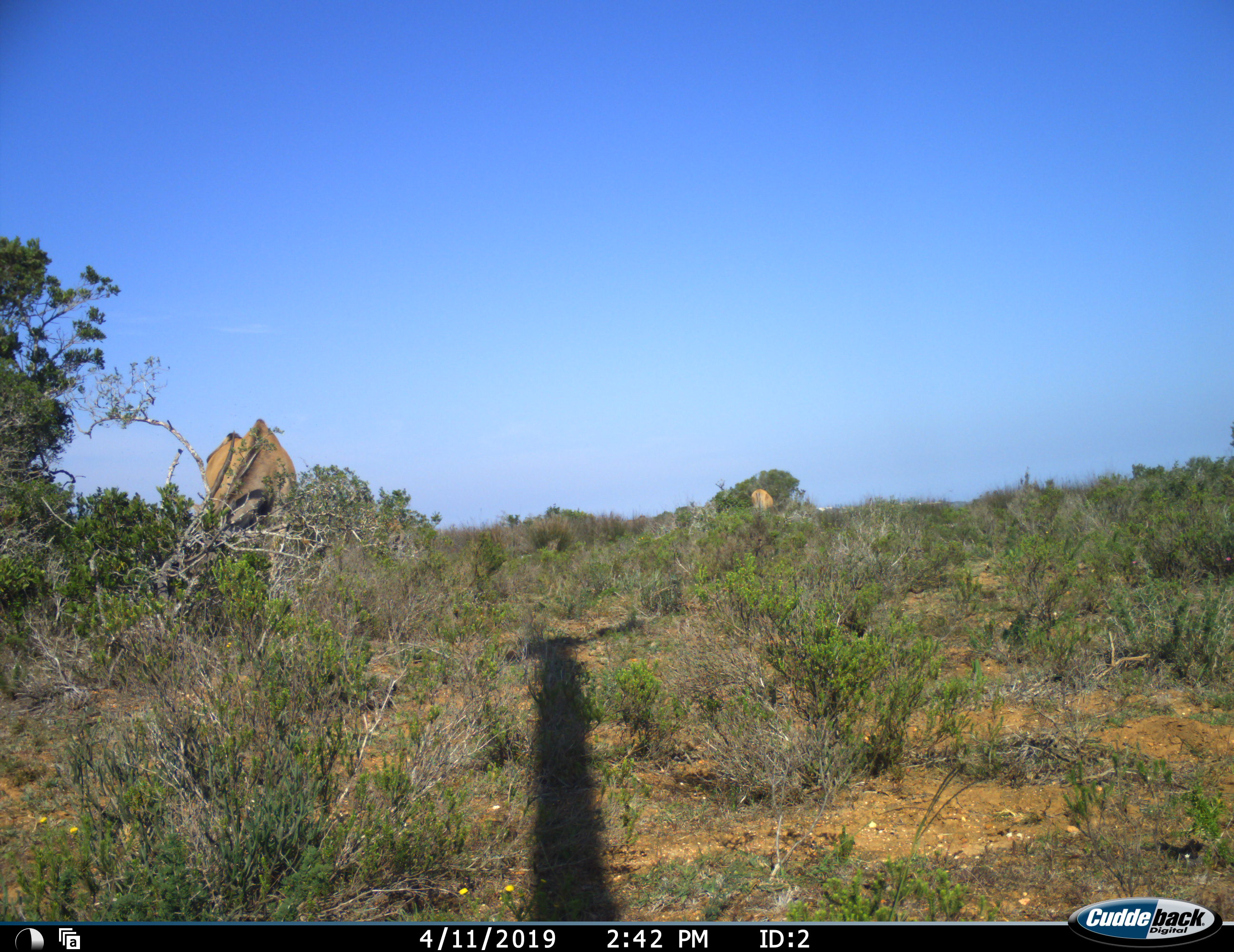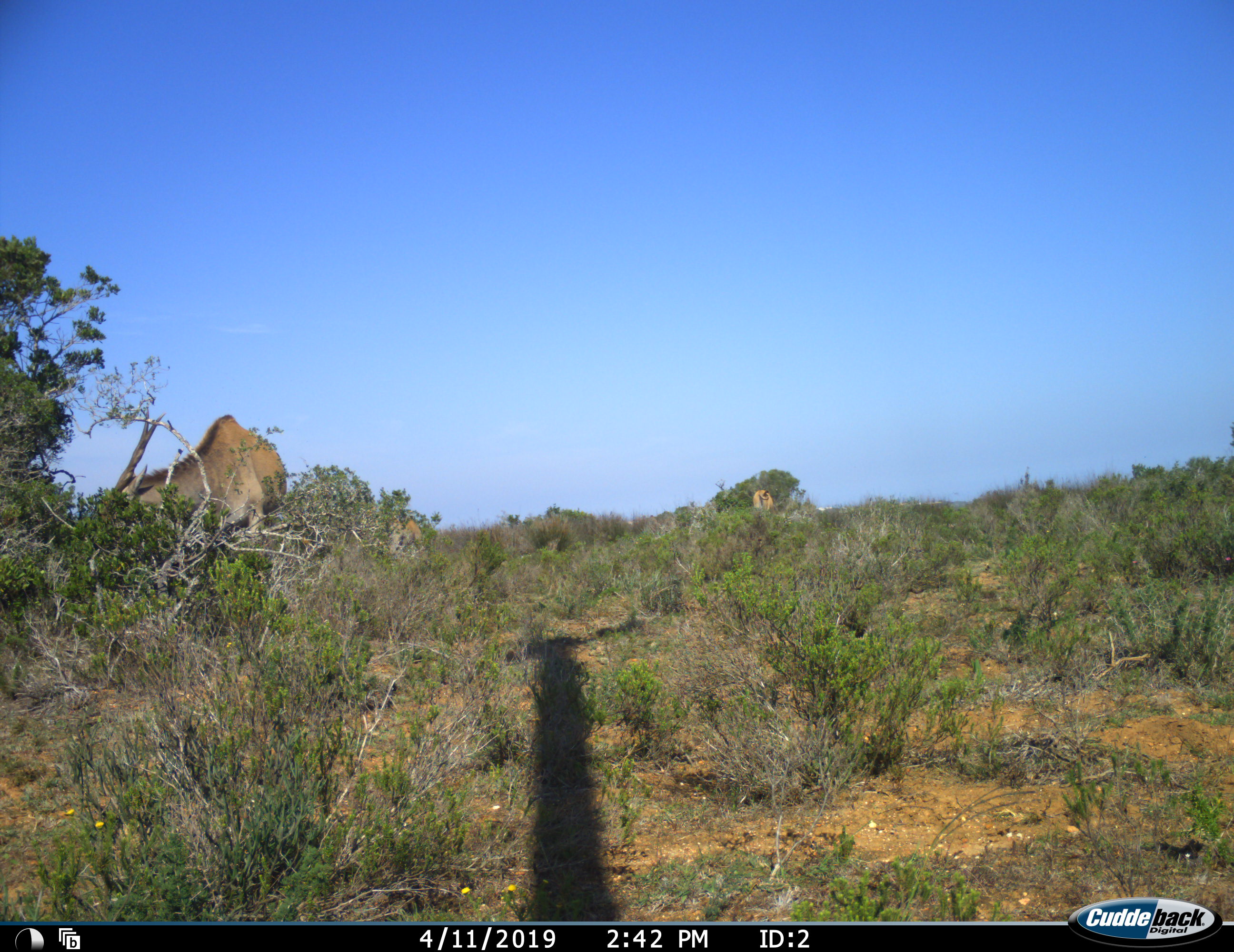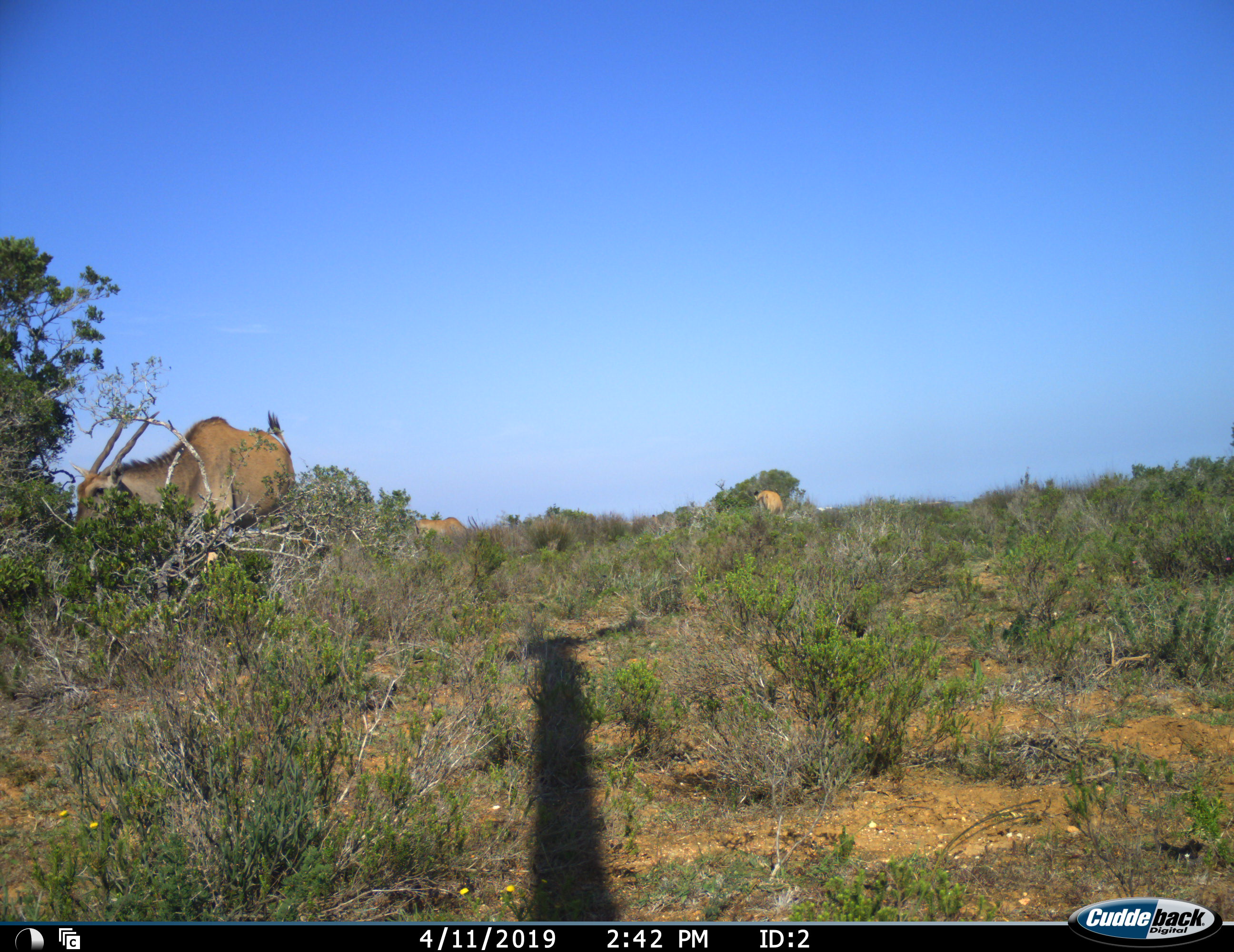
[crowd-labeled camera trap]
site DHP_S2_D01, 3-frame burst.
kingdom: Animalia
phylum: Chordata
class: Mammalia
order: Artiodactyla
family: Bovidae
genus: Tragelaphus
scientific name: Tragelaphus oryx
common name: eland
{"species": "eland (Tragelaphus oryx)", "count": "3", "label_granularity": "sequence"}